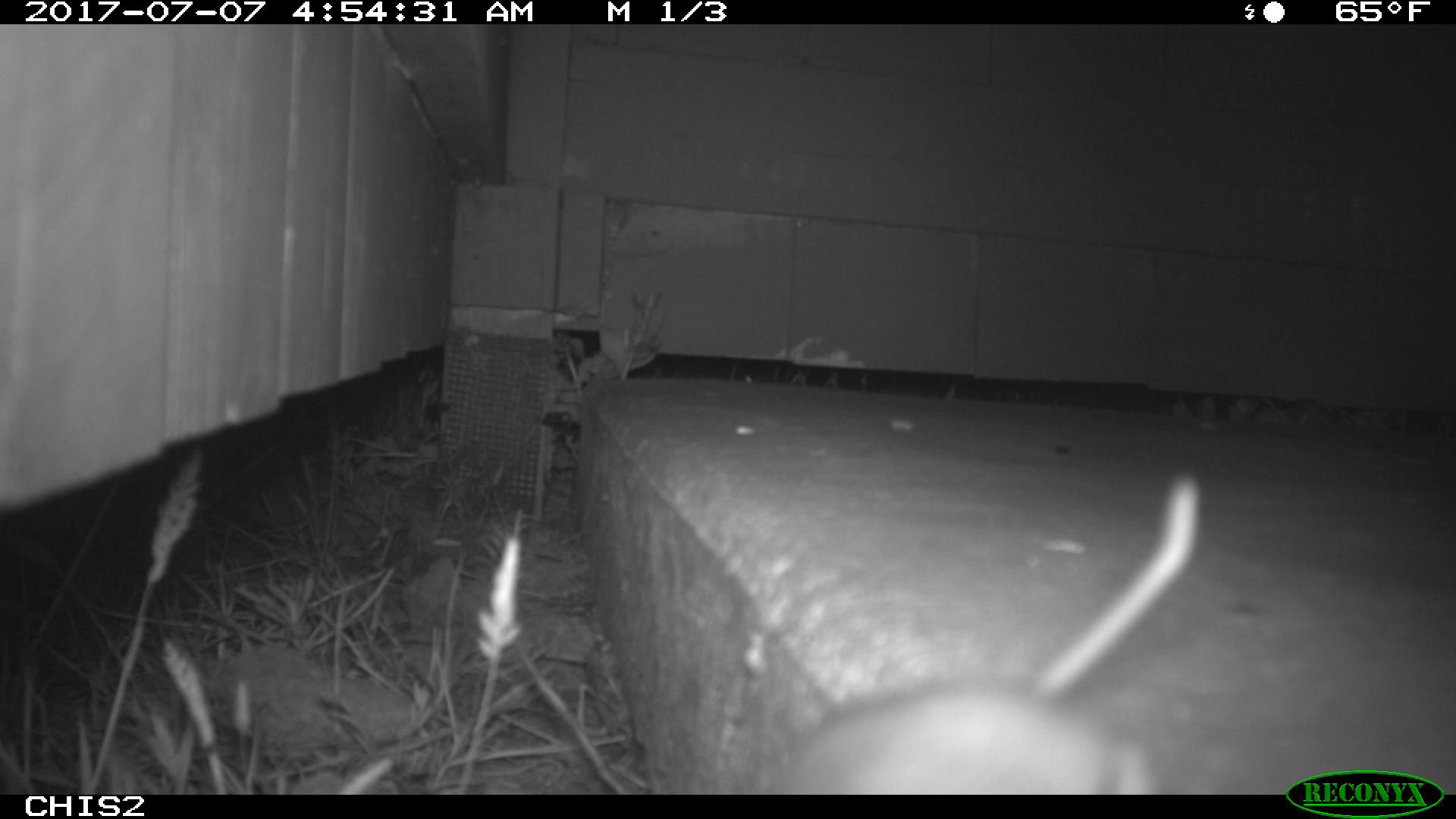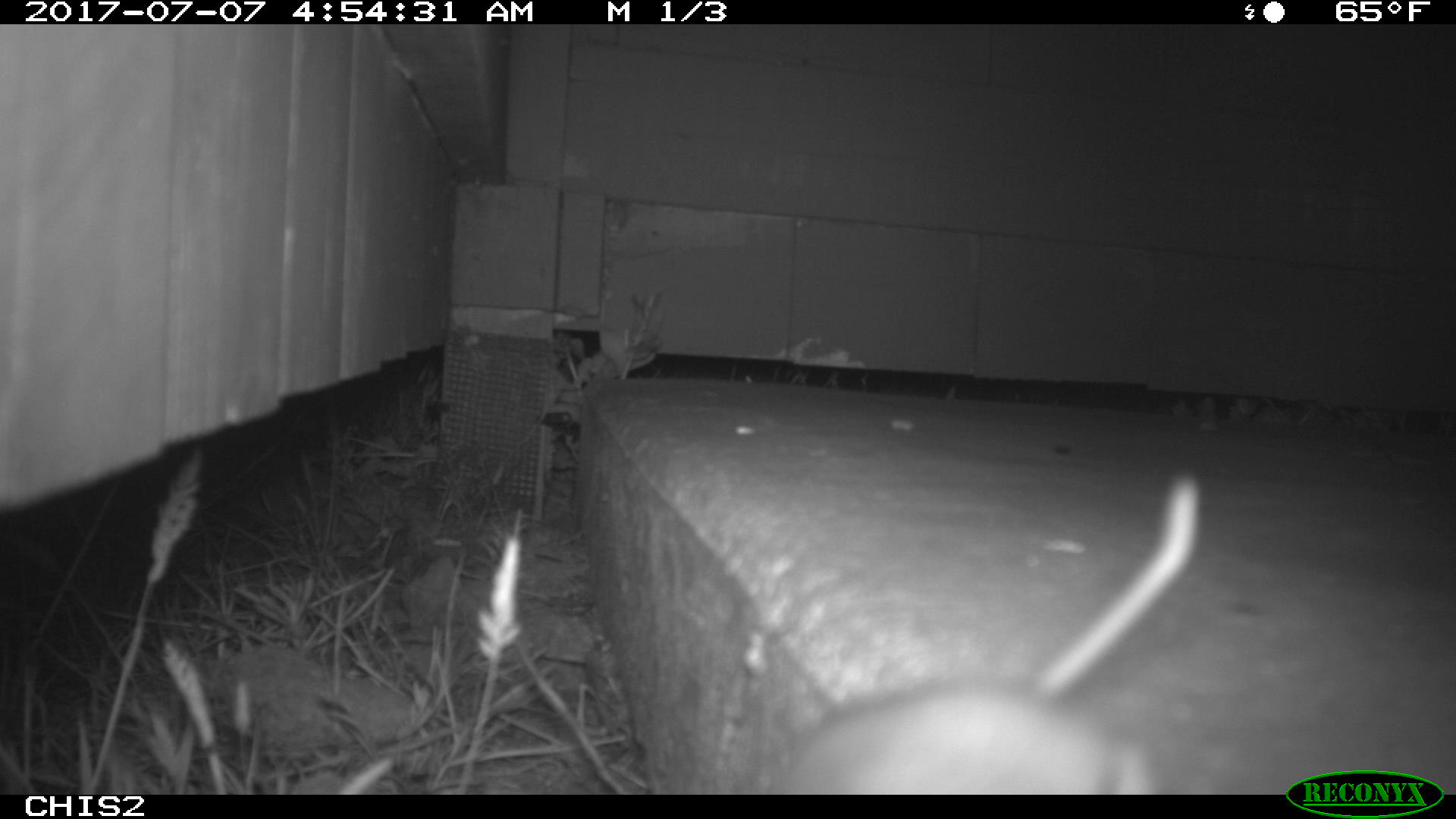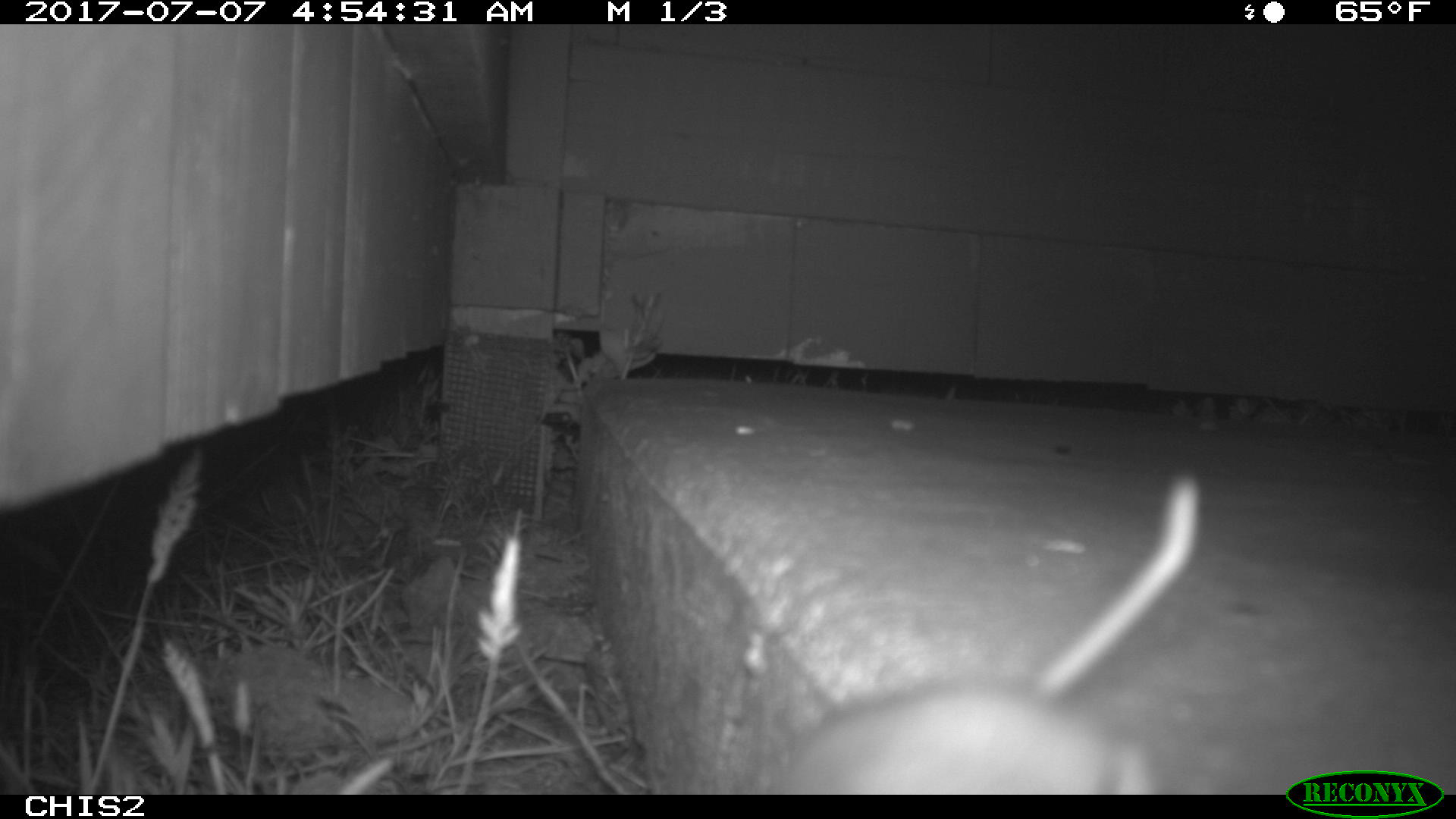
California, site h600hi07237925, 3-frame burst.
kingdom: Animalia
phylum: Chordata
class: Mammalia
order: Rodentia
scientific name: Rodentia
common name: rodent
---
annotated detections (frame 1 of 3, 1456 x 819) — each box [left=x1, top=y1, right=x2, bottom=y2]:
rodent: [left=699, top=472, right=1202, bottom=792]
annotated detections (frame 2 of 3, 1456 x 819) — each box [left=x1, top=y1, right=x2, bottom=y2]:
rodent: [left=730, top=471, right=1202, bottom=796]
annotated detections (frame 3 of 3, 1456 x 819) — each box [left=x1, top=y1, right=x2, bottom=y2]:
rodent: [left=758, top=471, right=1200, bottom=795]